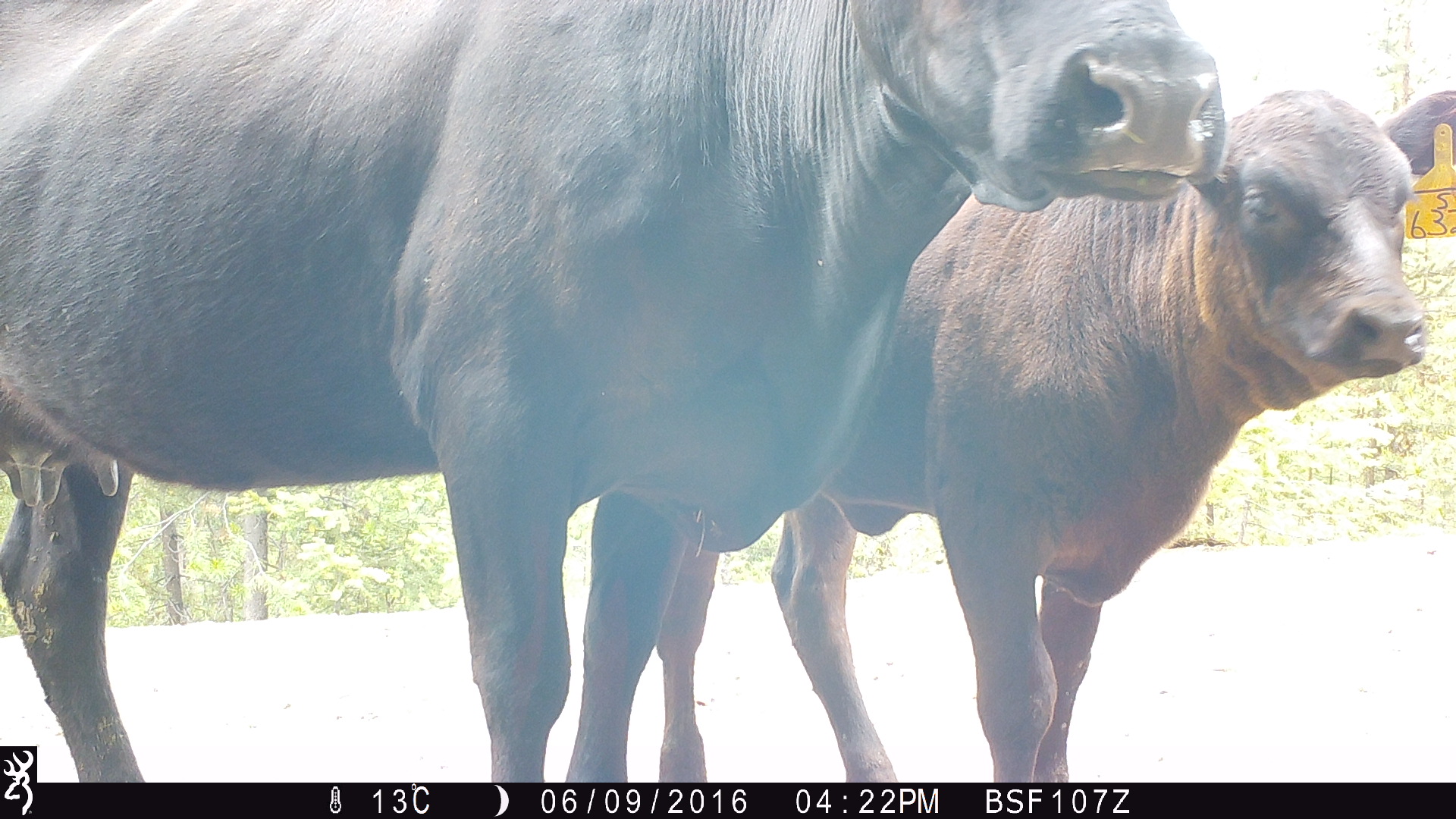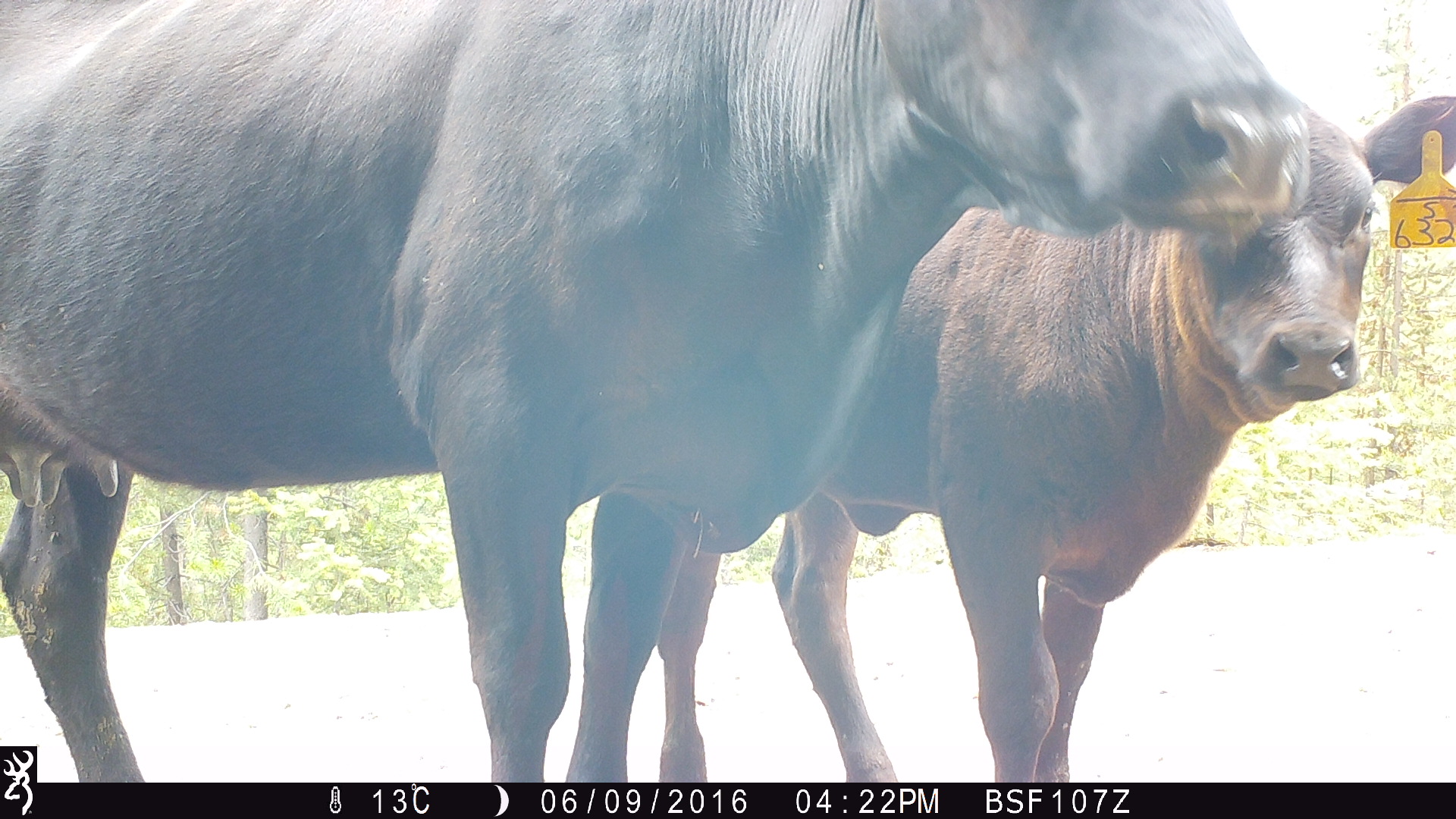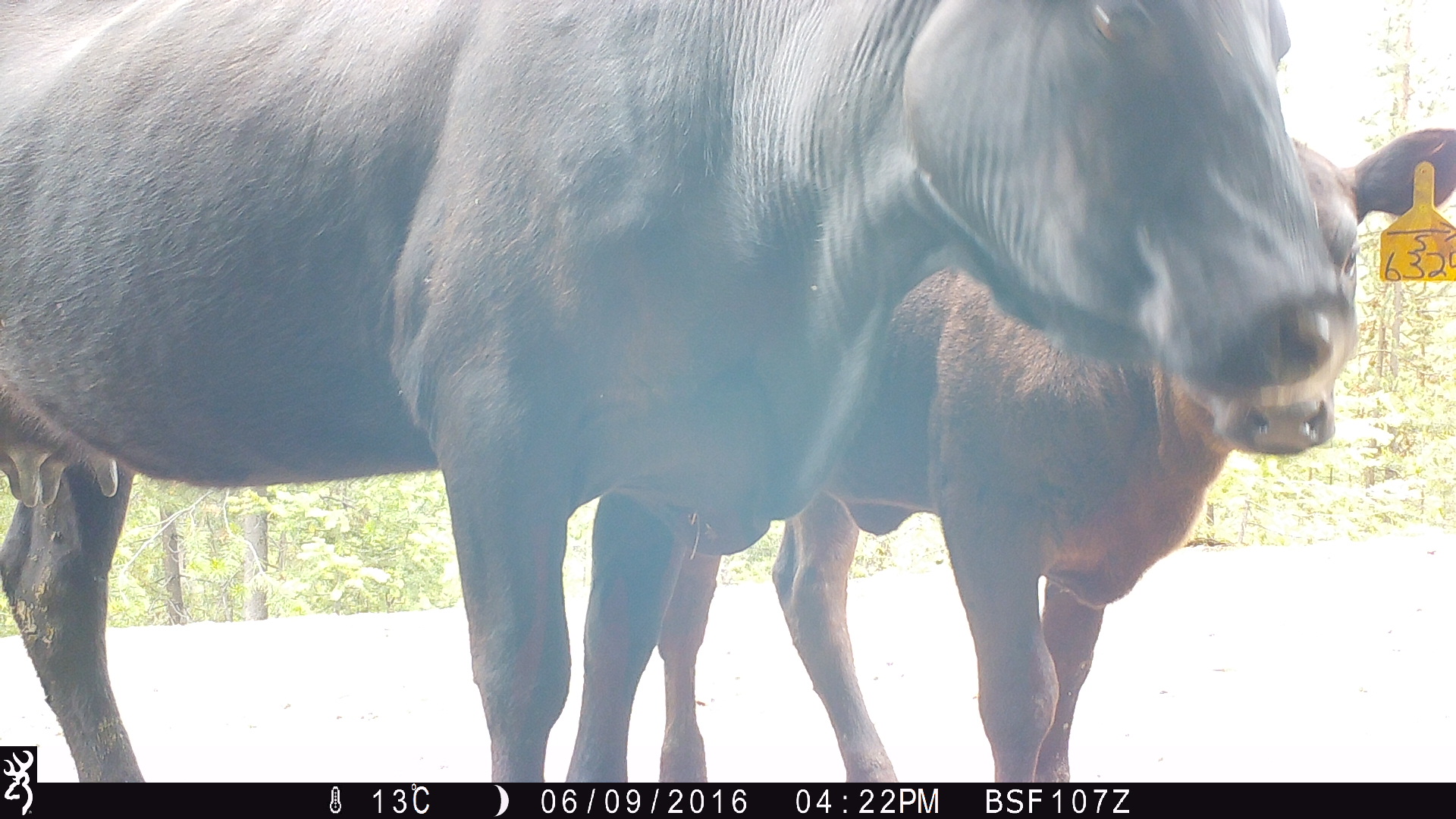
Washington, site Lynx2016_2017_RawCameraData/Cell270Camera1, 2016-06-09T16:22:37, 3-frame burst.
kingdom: Animalia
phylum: Chordata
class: Mammalia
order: Artiodactyla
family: Bovidae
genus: Bos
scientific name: Bos taurus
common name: domestic cattle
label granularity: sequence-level